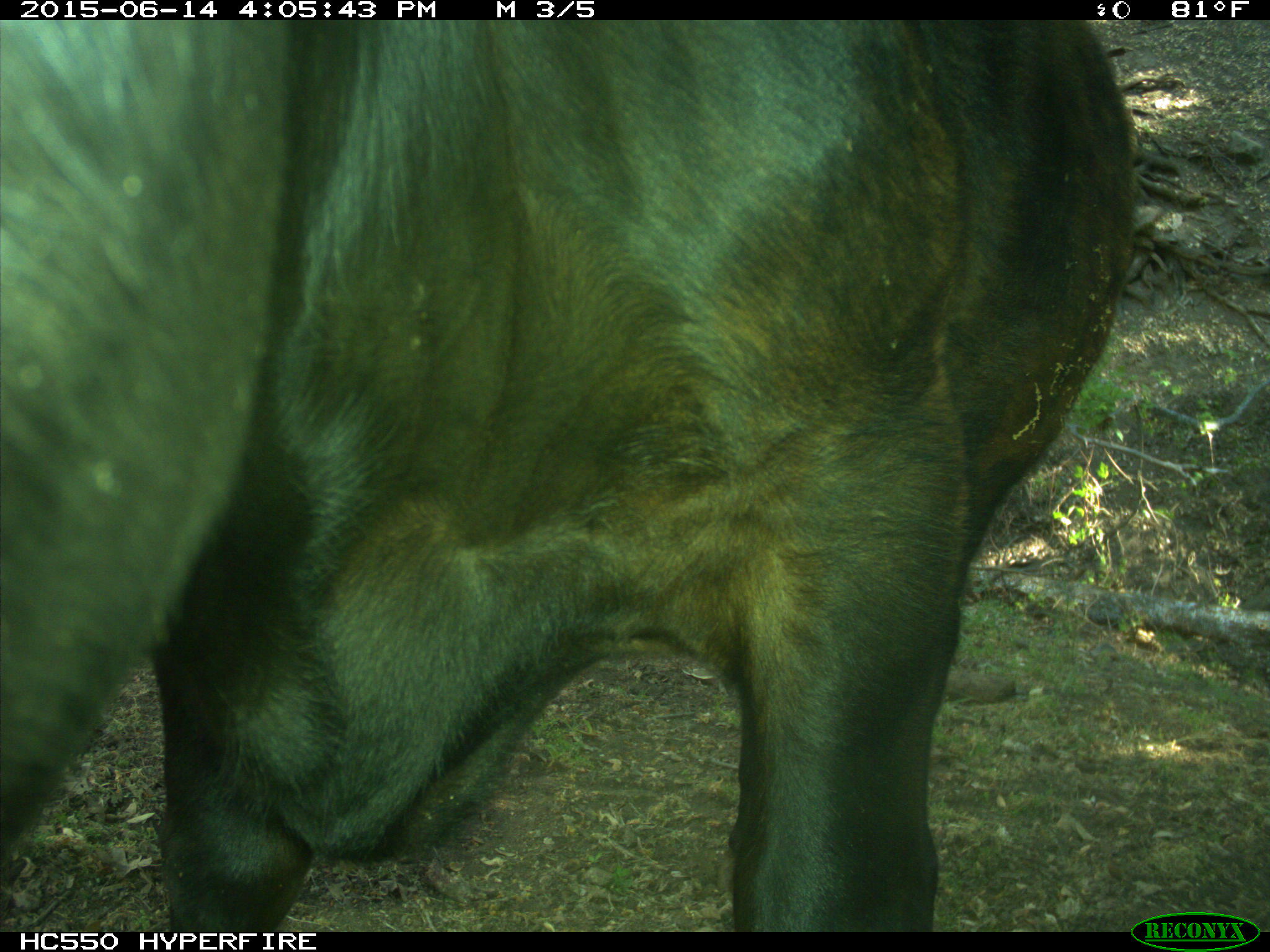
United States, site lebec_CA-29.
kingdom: Animalia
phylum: Chordata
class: Mammalia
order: Artiodactyla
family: Bovidae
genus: Bos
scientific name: Bos taurus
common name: domestic cow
Bos taurus (domestic cow).